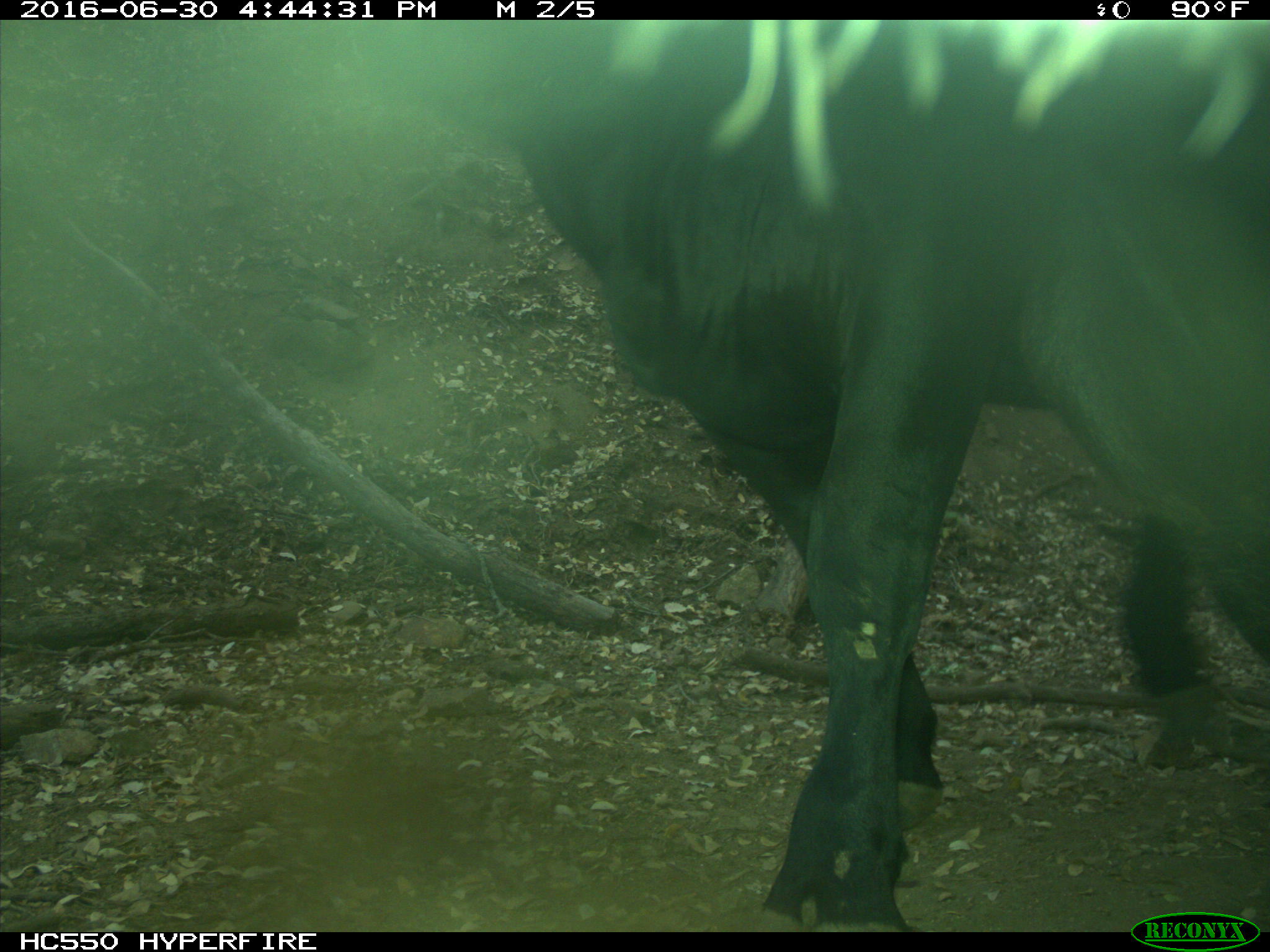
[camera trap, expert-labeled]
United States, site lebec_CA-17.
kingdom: Animalia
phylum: Chordata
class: Mammalia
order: Artiodactyla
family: Bovidae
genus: Bos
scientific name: Bos taurus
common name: domestic cow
Bos taurus (domestic cow).